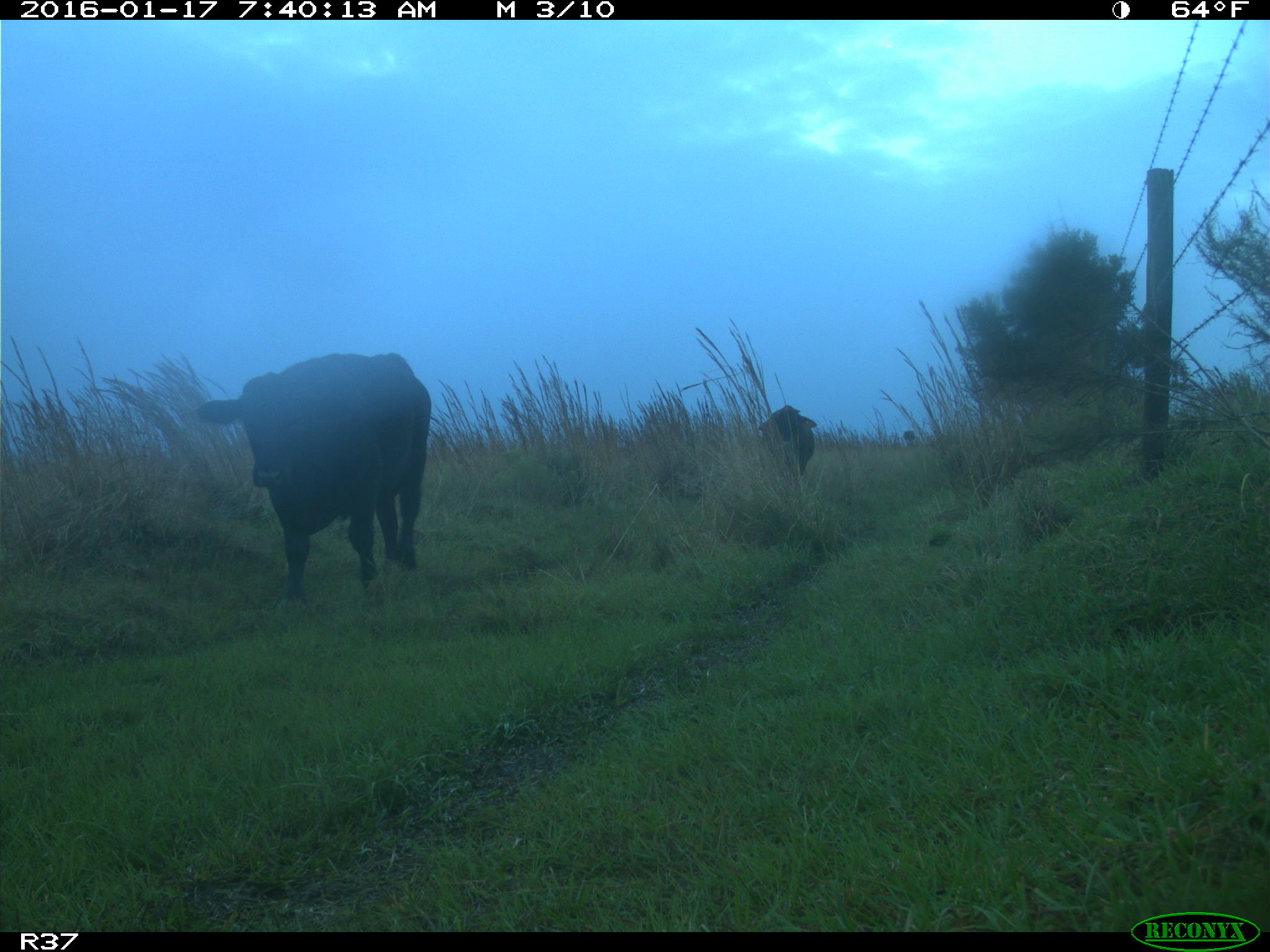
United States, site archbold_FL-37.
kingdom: Animalia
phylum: Chordata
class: Mammalia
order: Artiodactyla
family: Bovidae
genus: Bos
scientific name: Bos taurus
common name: domestic cow